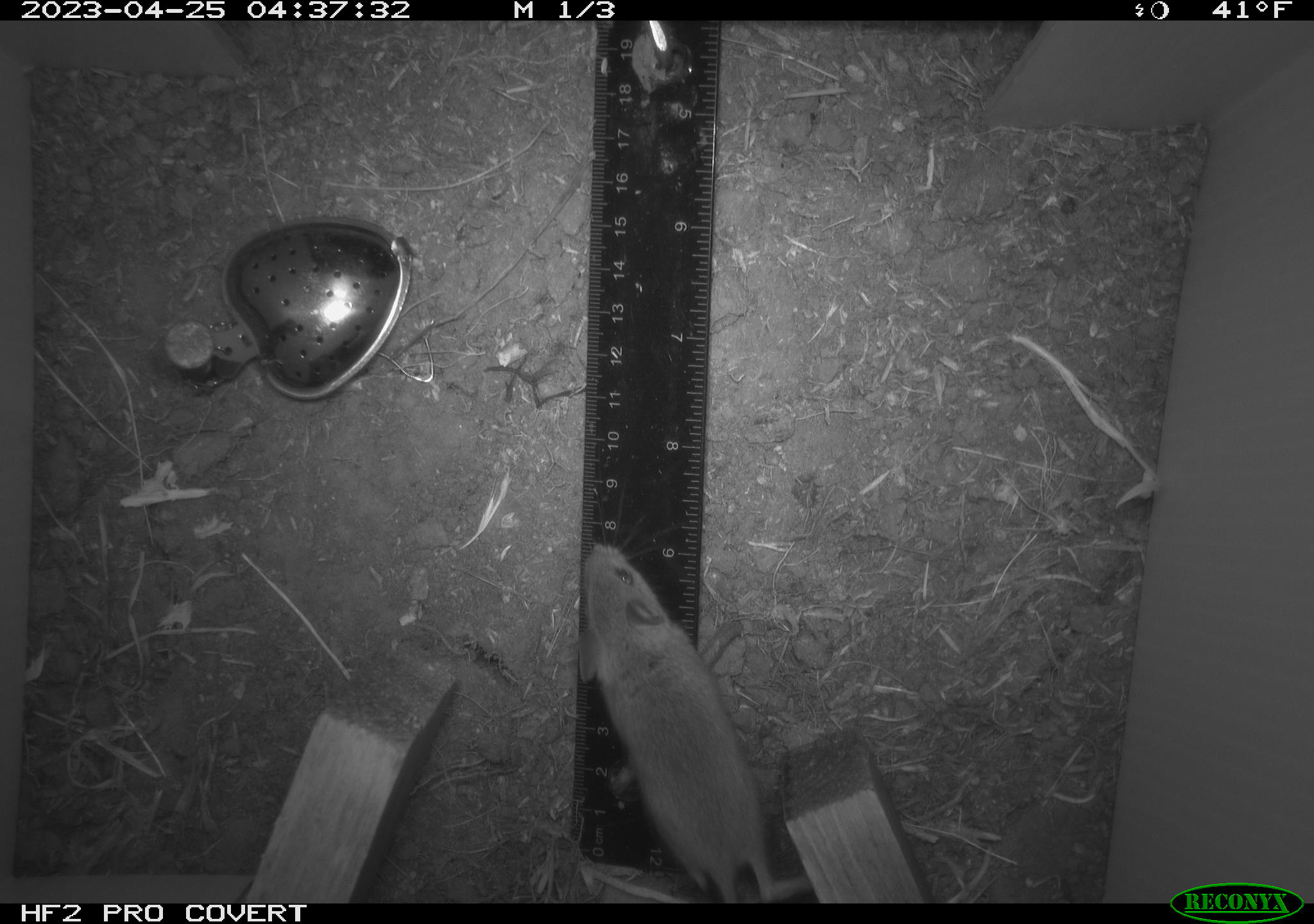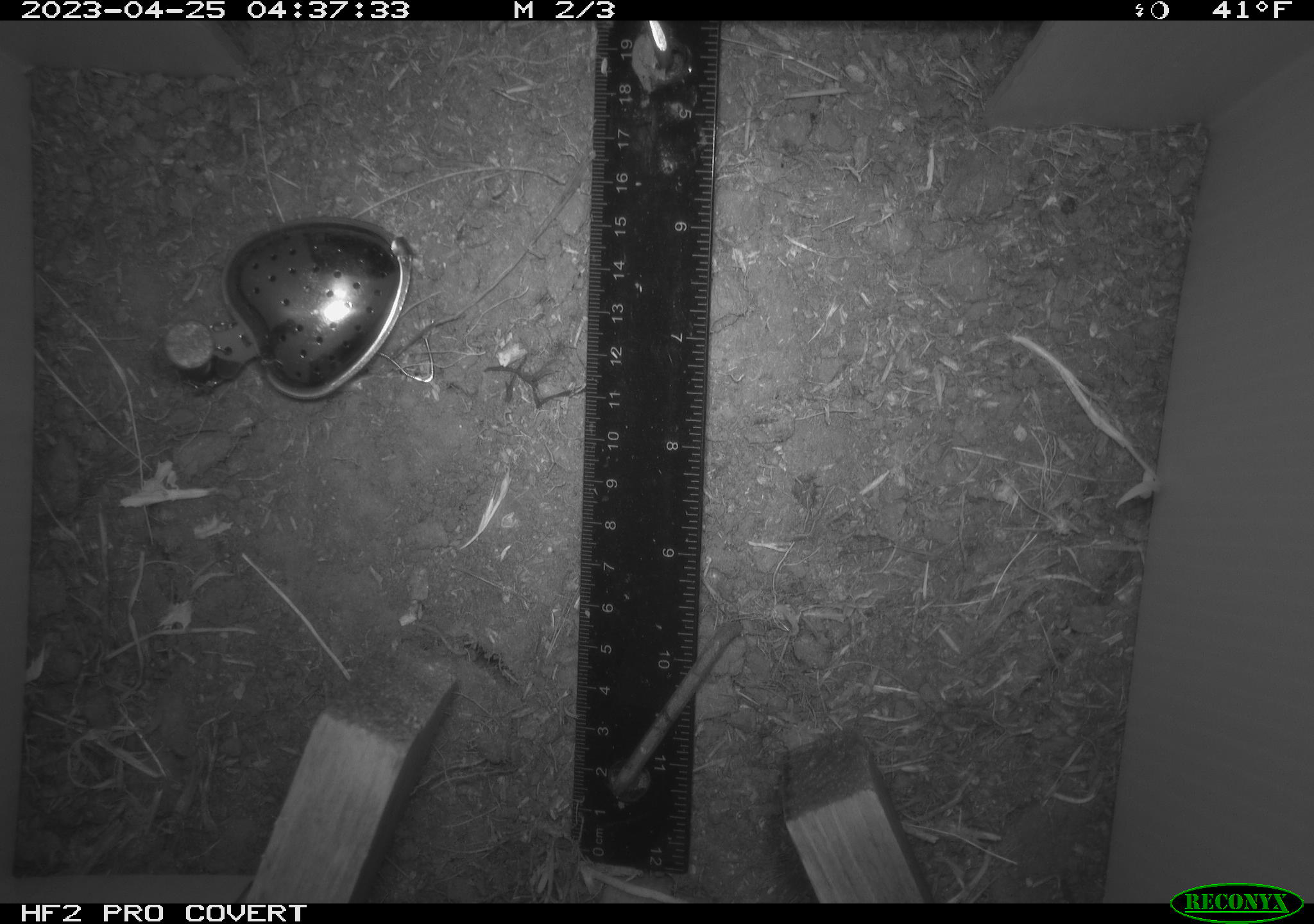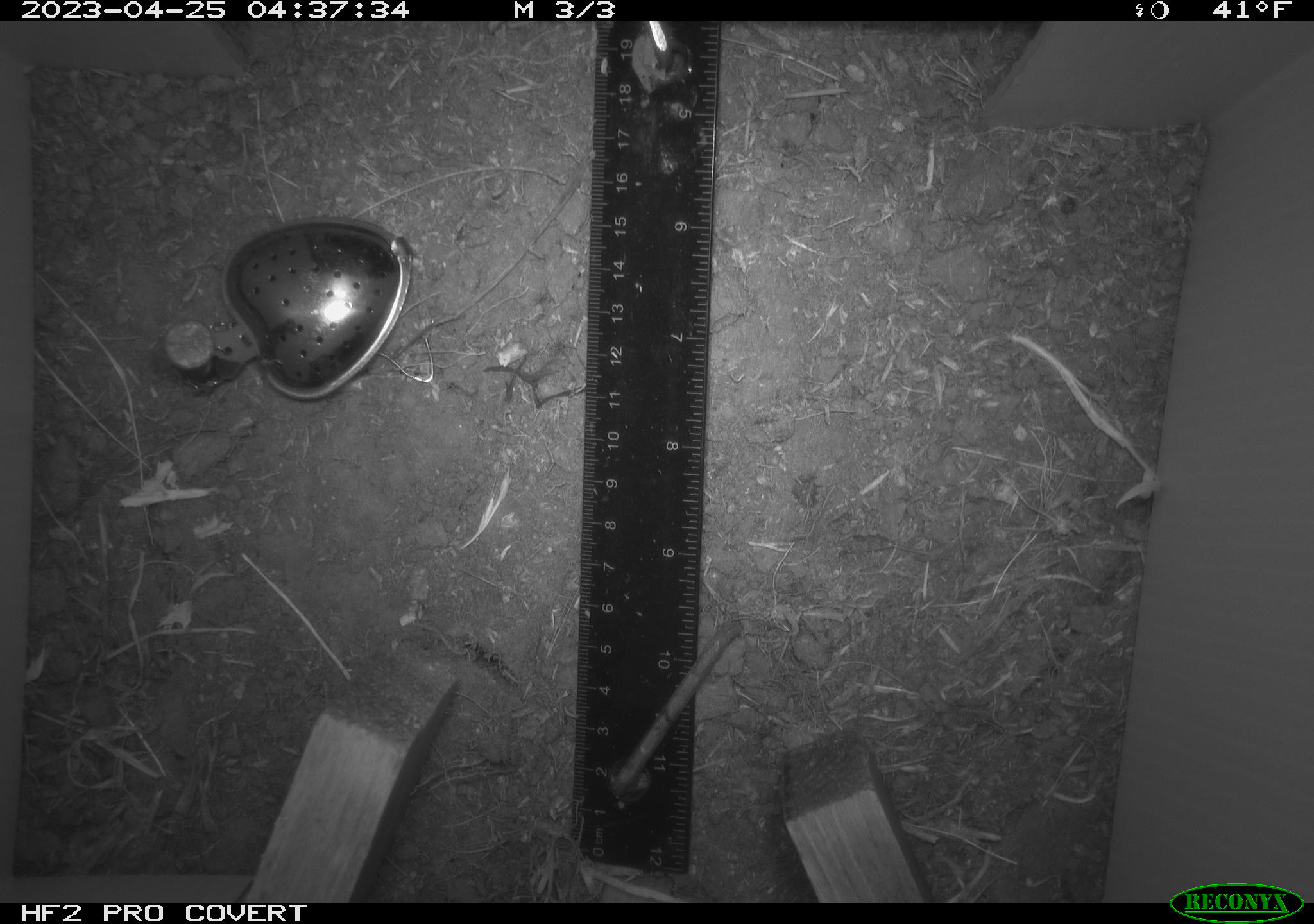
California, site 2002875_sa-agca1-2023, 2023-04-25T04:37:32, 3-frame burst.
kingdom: Animalia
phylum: Chordata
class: Mammalia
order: Rodentia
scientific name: Rodentia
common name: mouse species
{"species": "mouse species (Rodentia)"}